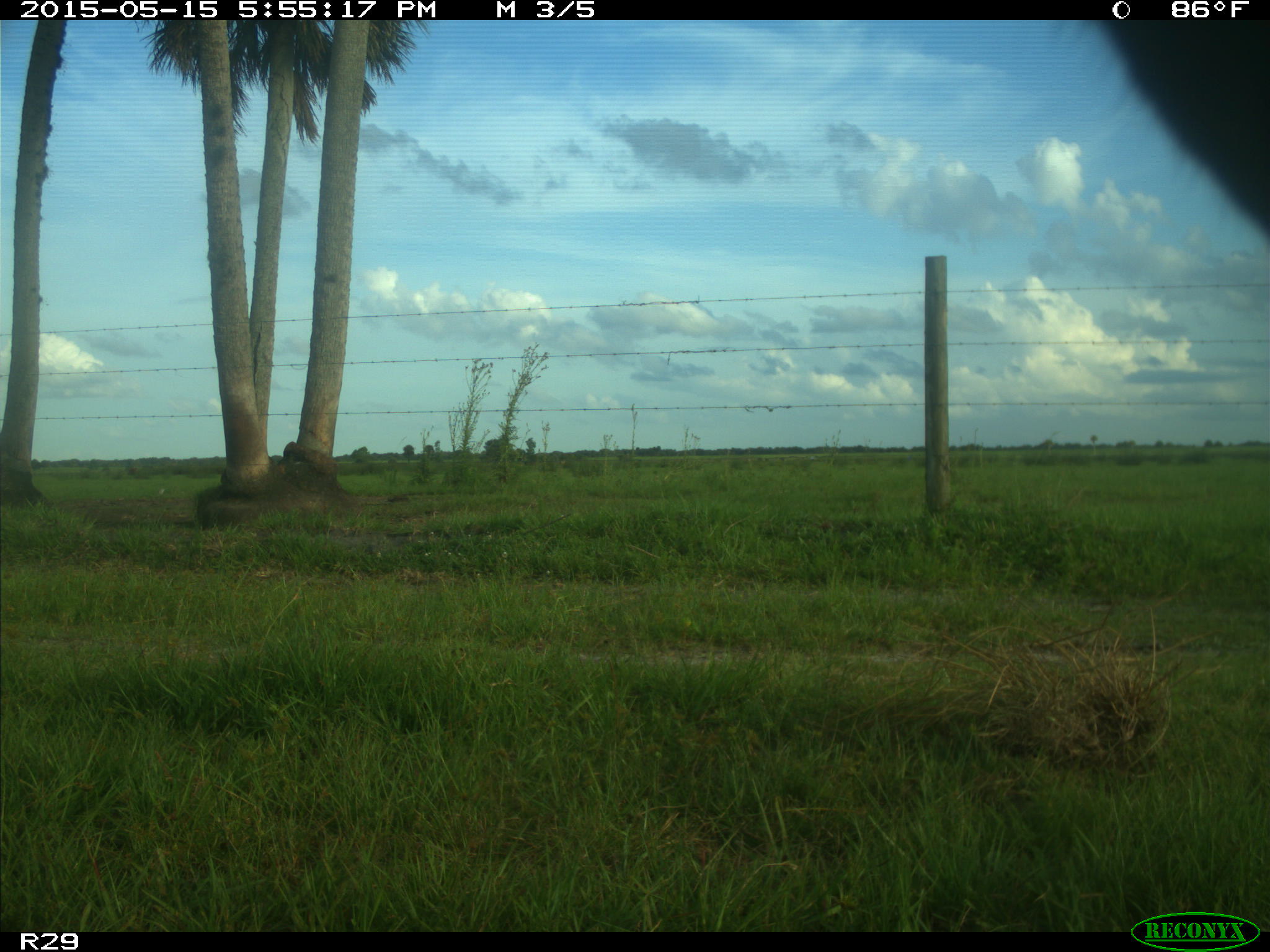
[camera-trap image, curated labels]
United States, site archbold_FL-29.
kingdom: Animalia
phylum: Chordata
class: Mammalia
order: Artiodactyla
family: Bovidae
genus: Bos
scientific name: Bos taurus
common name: domestic cow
Bos taurus (domestic cow).